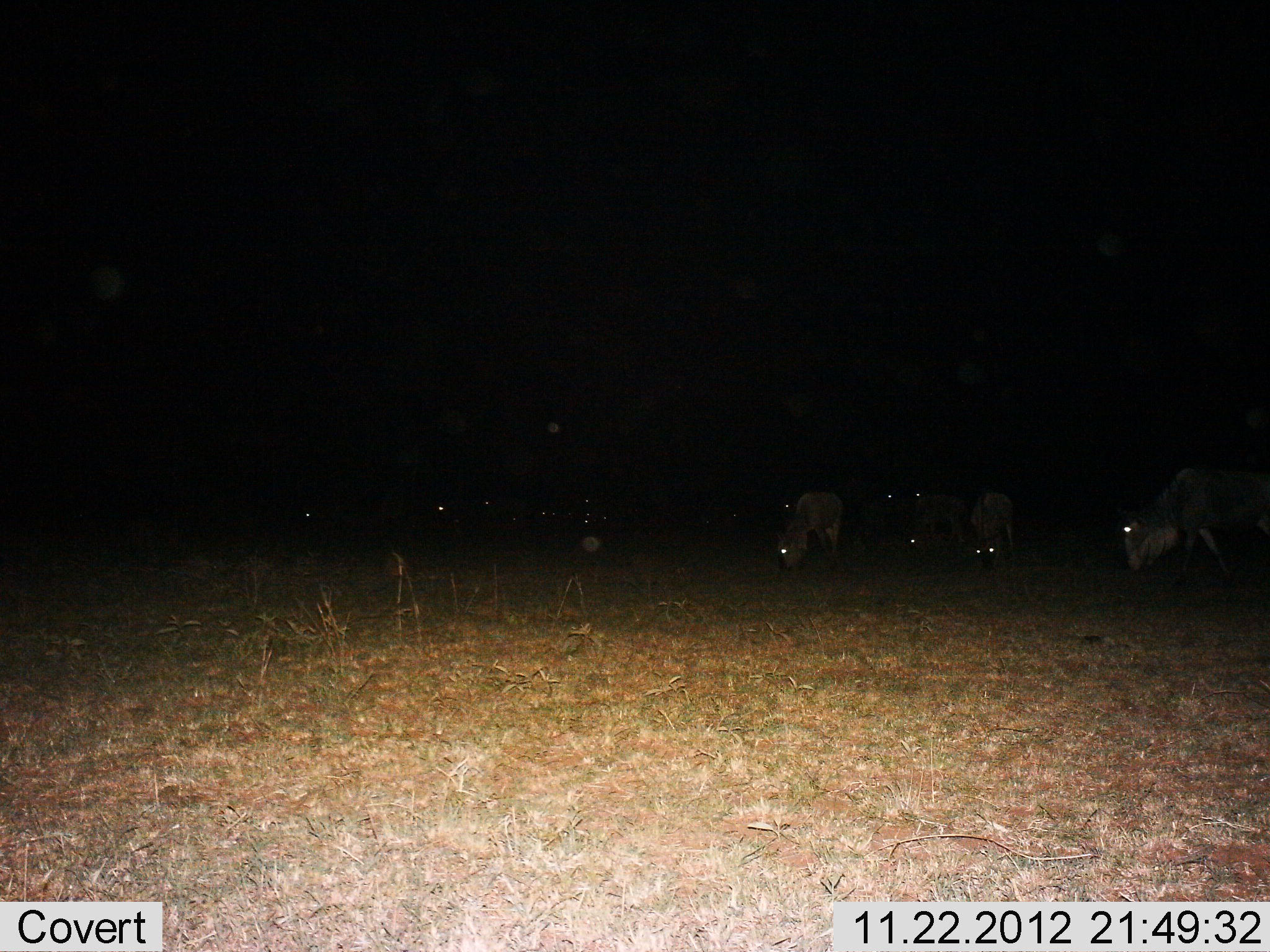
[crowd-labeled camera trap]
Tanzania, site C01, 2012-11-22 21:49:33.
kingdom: Animalia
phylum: Chordata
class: Mammalia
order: Artiodactyla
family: Bovidae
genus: Connochaetes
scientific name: Connochaetes taurinus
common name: blue wildebeest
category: wildebeest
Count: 10.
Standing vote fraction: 52%.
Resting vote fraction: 4%.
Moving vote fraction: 9%.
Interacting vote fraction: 0%.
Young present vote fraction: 0%.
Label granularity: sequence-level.